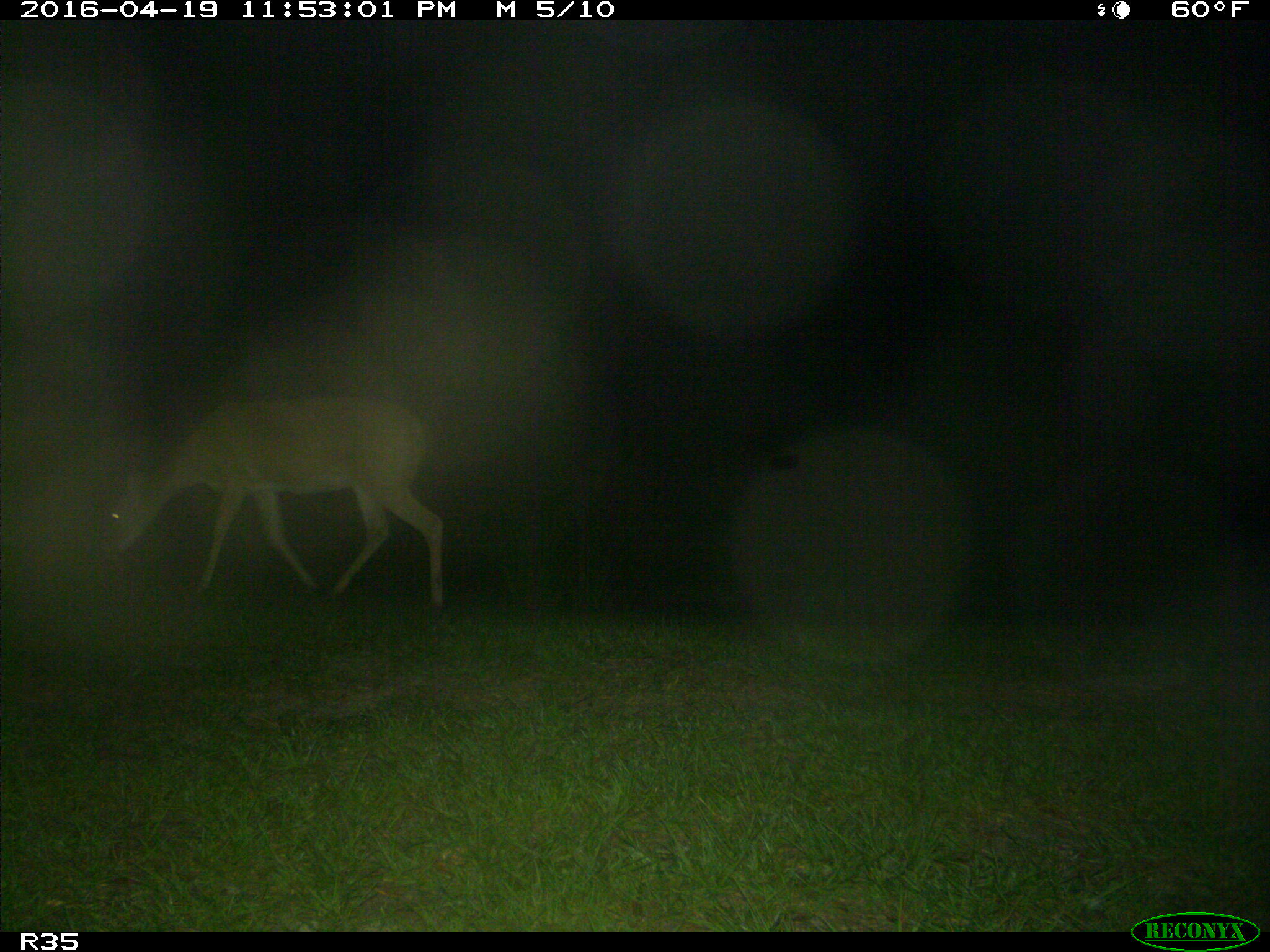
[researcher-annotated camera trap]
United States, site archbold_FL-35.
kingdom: Animalia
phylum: Chordata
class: Mammalia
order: Artiodactyla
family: Cervidae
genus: Odocoileus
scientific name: Odocoileus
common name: deer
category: unidentified deer